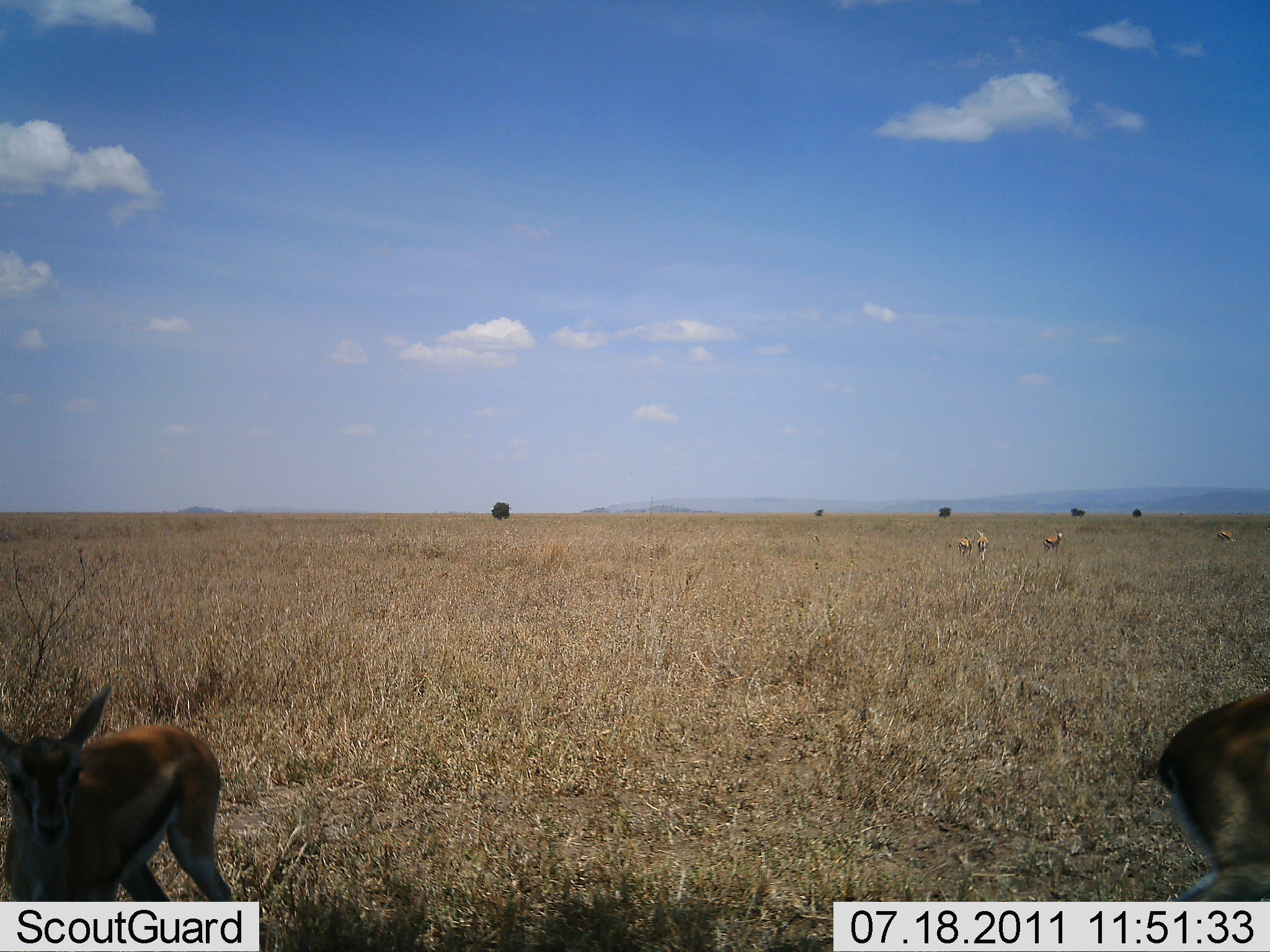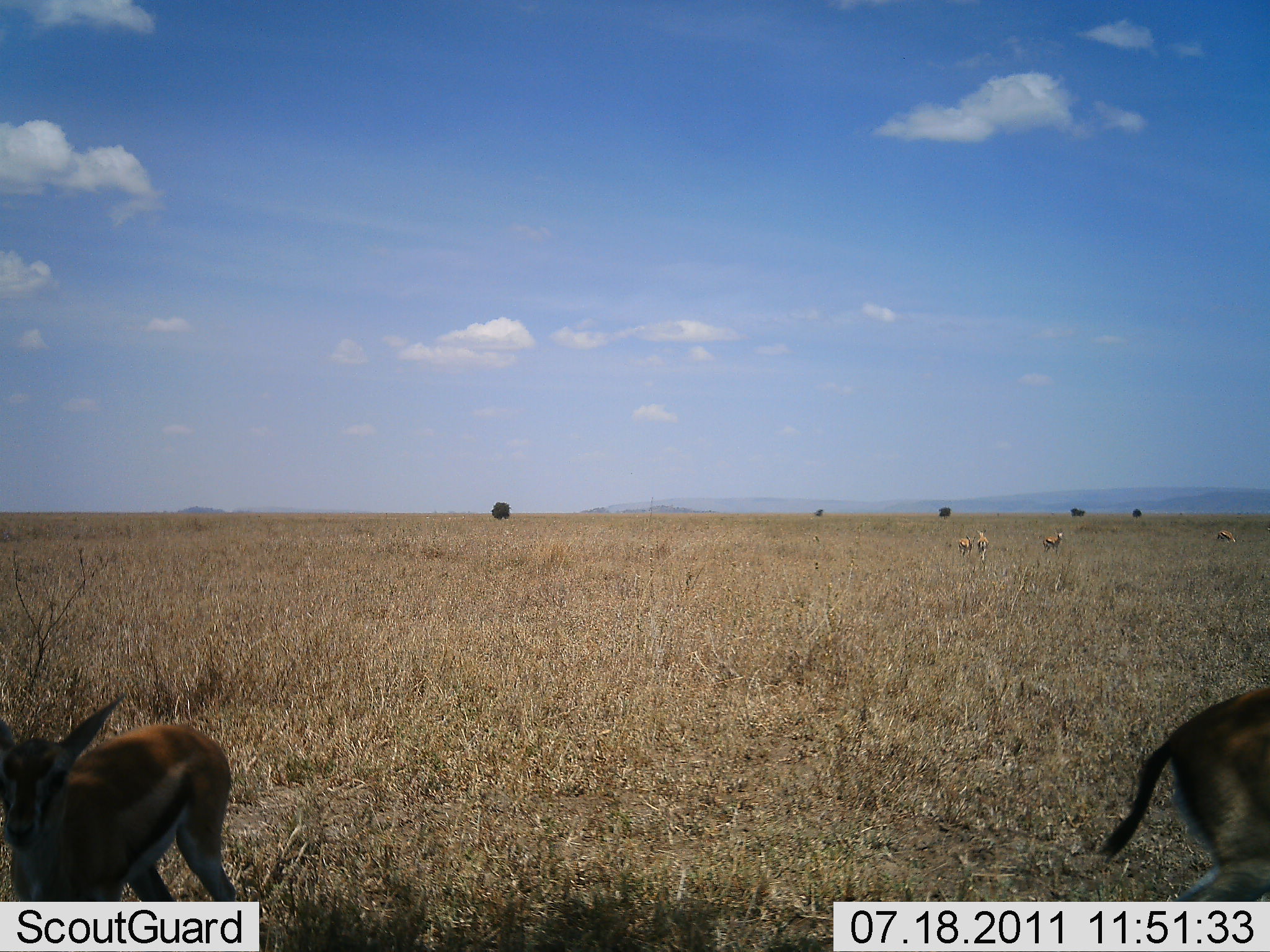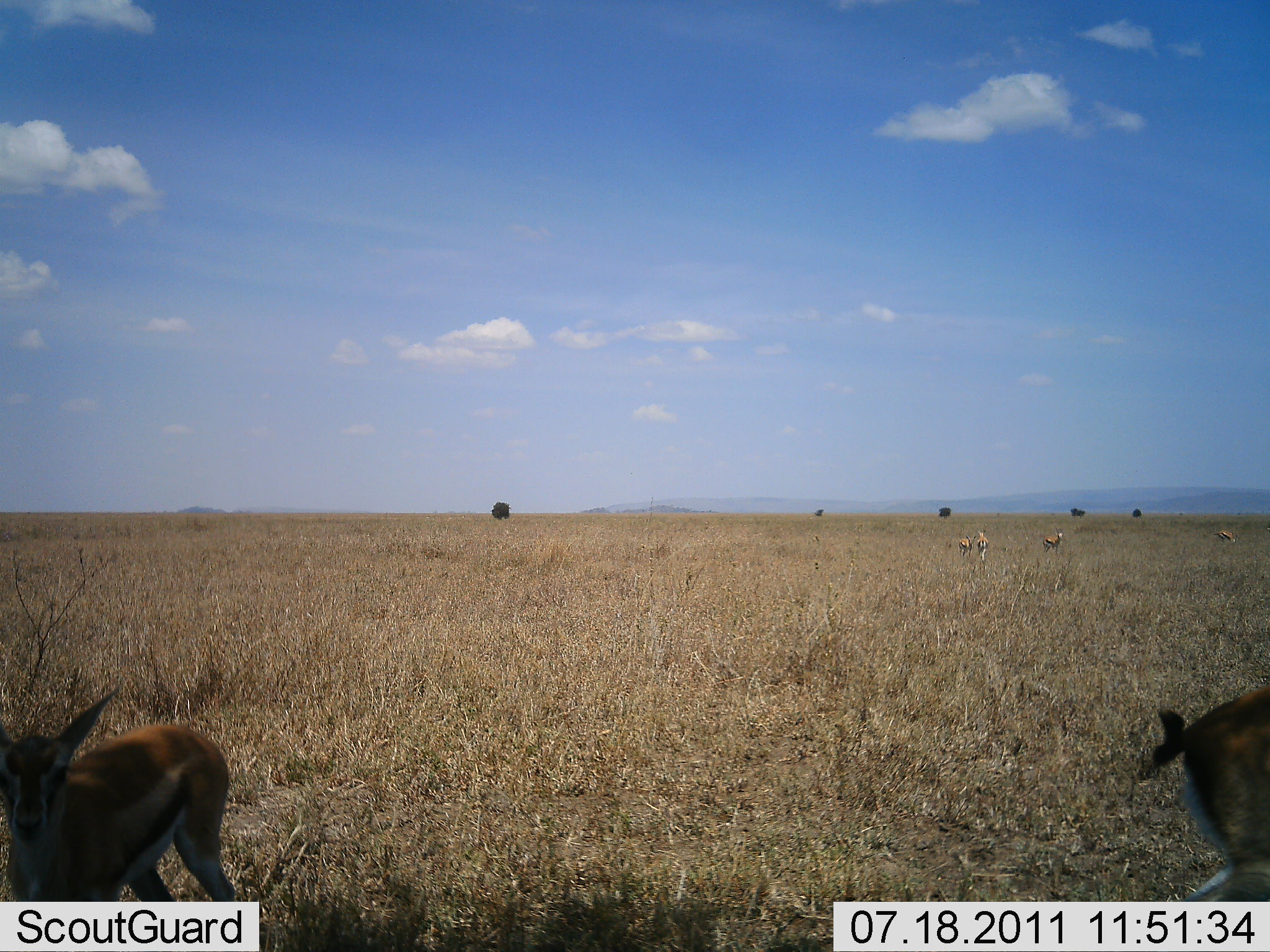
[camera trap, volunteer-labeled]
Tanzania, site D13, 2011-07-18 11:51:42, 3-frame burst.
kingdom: Animalia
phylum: Chordata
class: Mammalia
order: Artiodactyla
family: Bovidae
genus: Eudorcas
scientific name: Eudorcas thomsonii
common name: thomson's gazelle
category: gazellethomsons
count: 5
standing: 82%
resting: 0%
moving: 18%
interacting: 0%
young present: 9%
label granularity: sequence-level